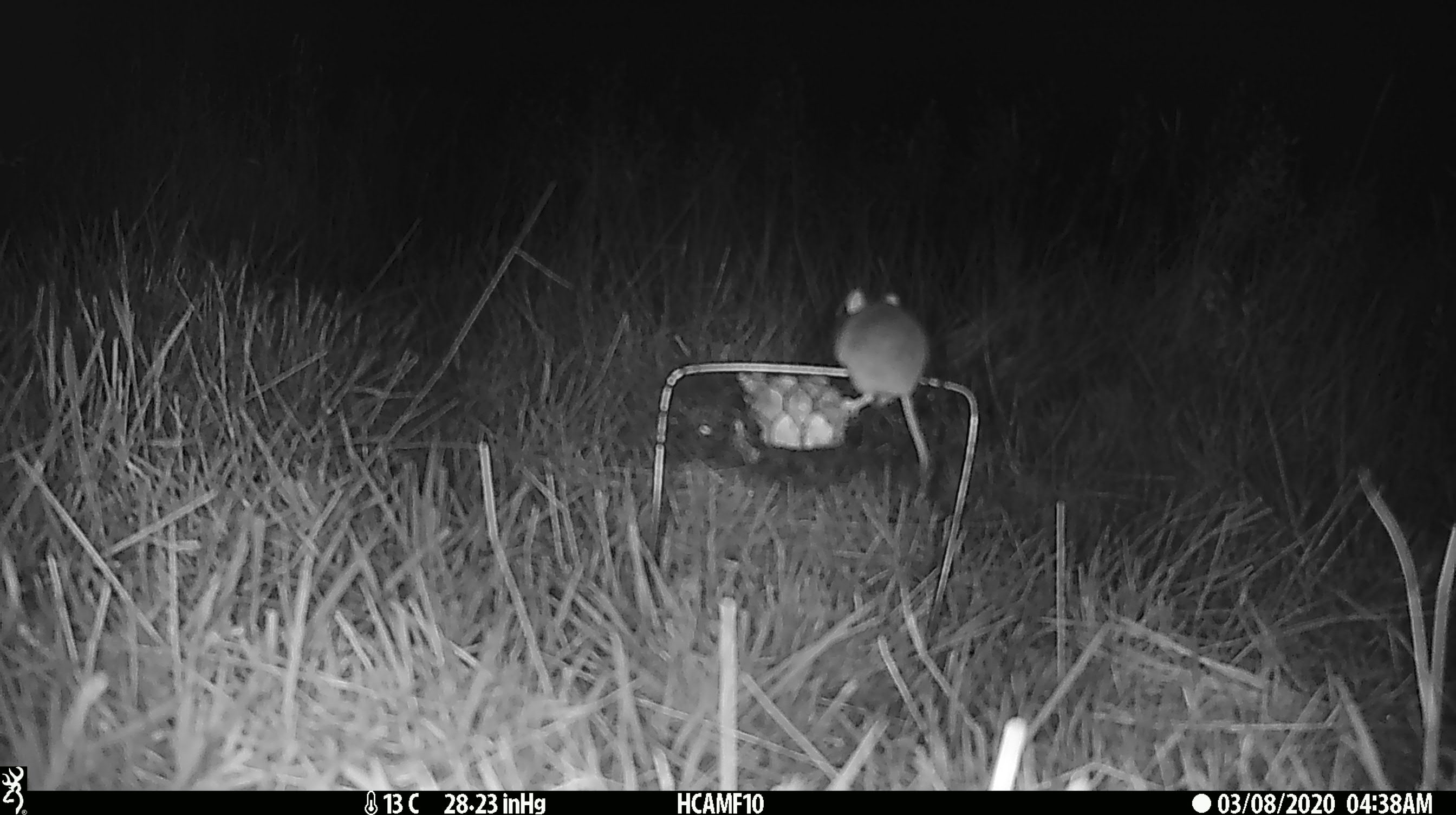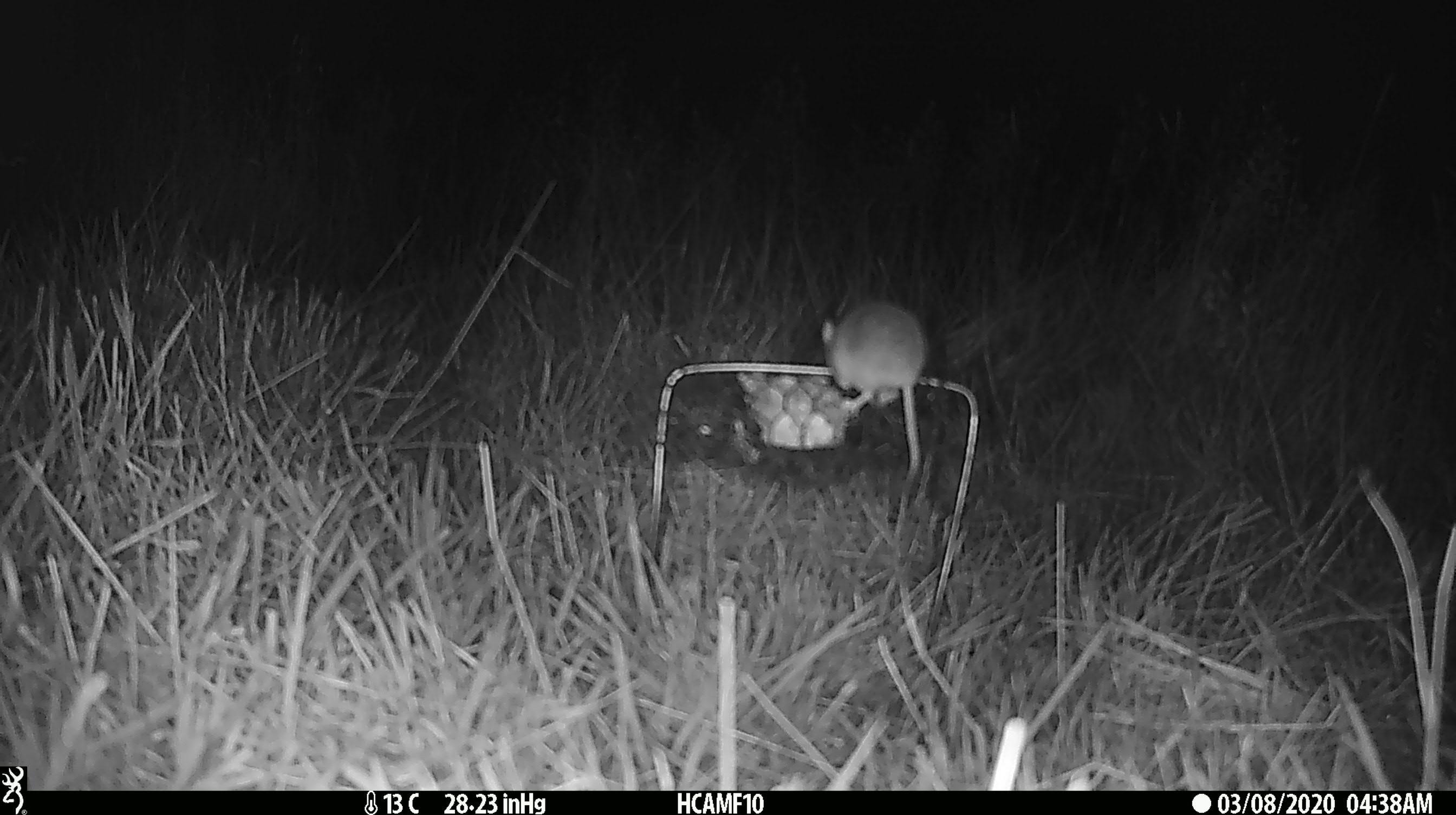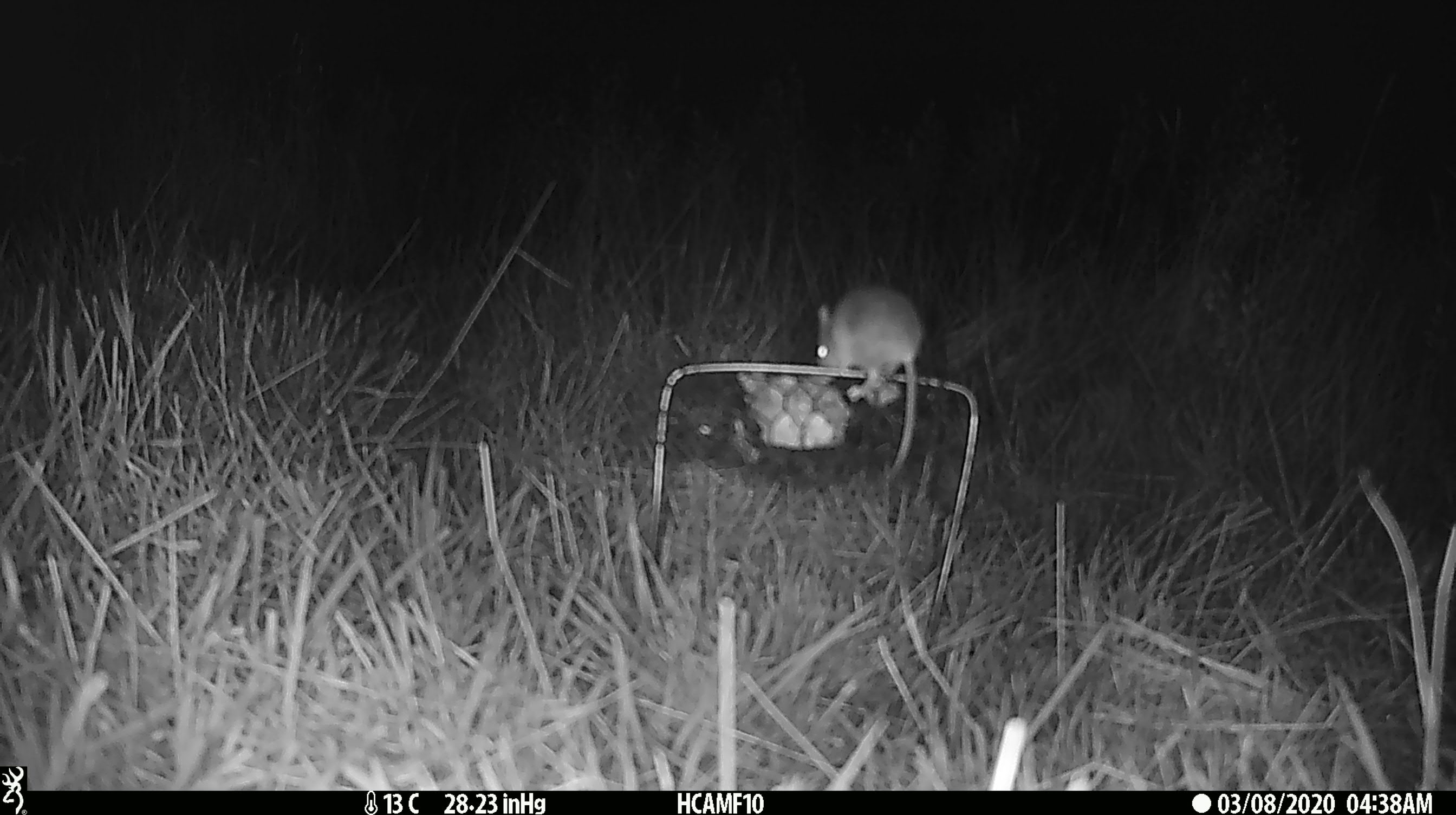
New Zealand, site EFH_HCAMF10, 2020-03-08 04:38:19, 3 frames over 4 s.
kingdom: Animalia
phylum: Chordata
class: Mammalia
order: Rodentia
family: Muridae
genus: Mus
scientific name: Mus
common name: mouse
Mouse (Mus).